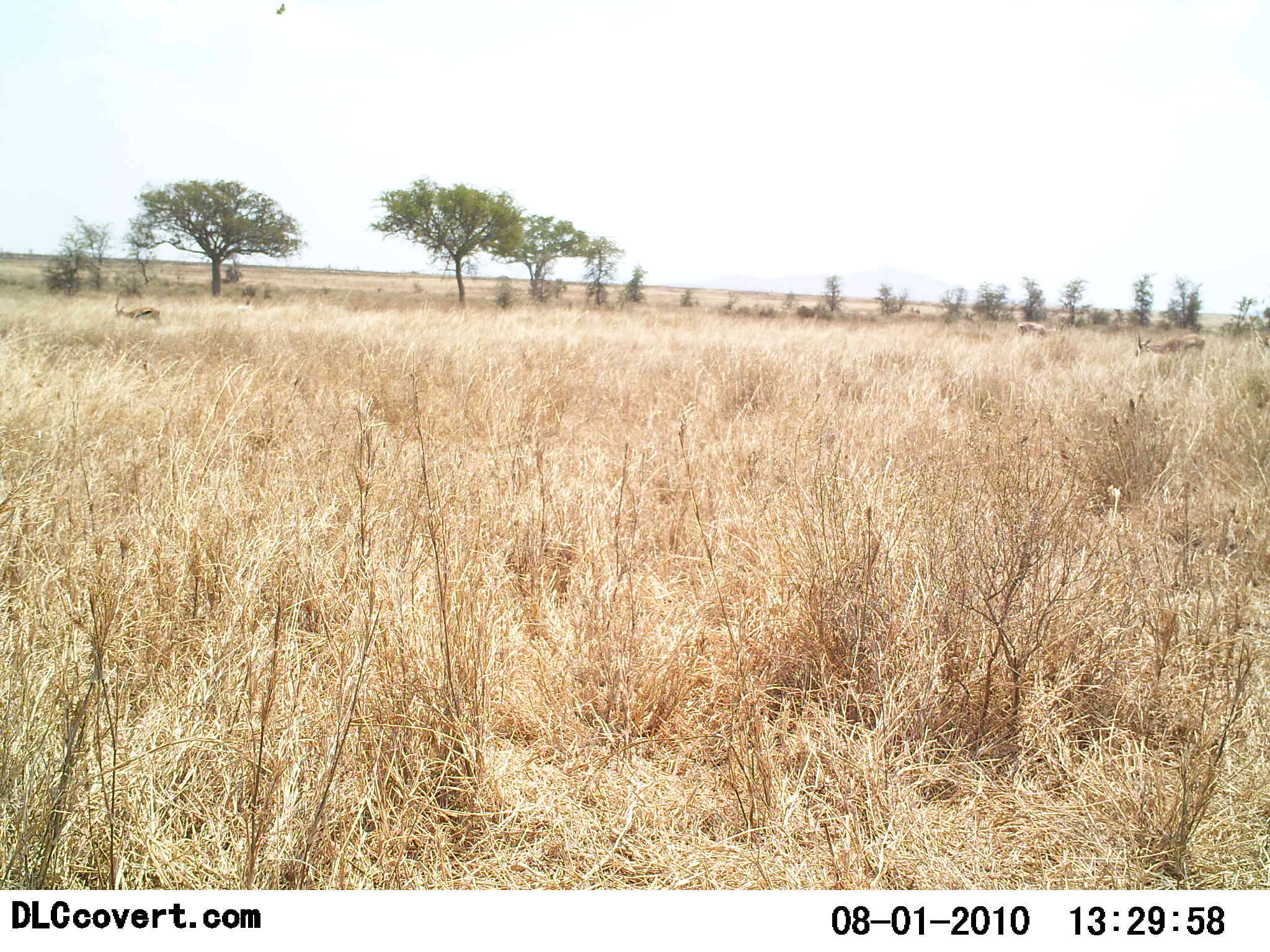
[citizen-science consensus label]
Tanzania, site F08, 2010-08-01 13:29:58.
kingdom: Animalia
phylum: Chordata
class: Mammalia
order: Artiodactyla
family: Bovidae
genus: Eudorcas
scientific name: Eudorcas thomsonii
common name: thomson's gazelle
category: gazellethomsons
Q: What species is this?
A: Gazellethomsons (thomson's gazelle) (Eudorcas thomsonii).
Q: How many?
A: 3.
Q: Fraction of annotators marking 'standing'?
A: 58%.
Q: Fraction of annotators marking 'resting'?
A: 0%.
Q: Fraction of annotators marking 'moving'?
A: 33%.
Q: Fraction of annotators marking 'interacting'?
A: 0%.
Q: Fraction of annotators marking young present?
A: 0%.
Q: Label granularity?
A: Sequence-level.